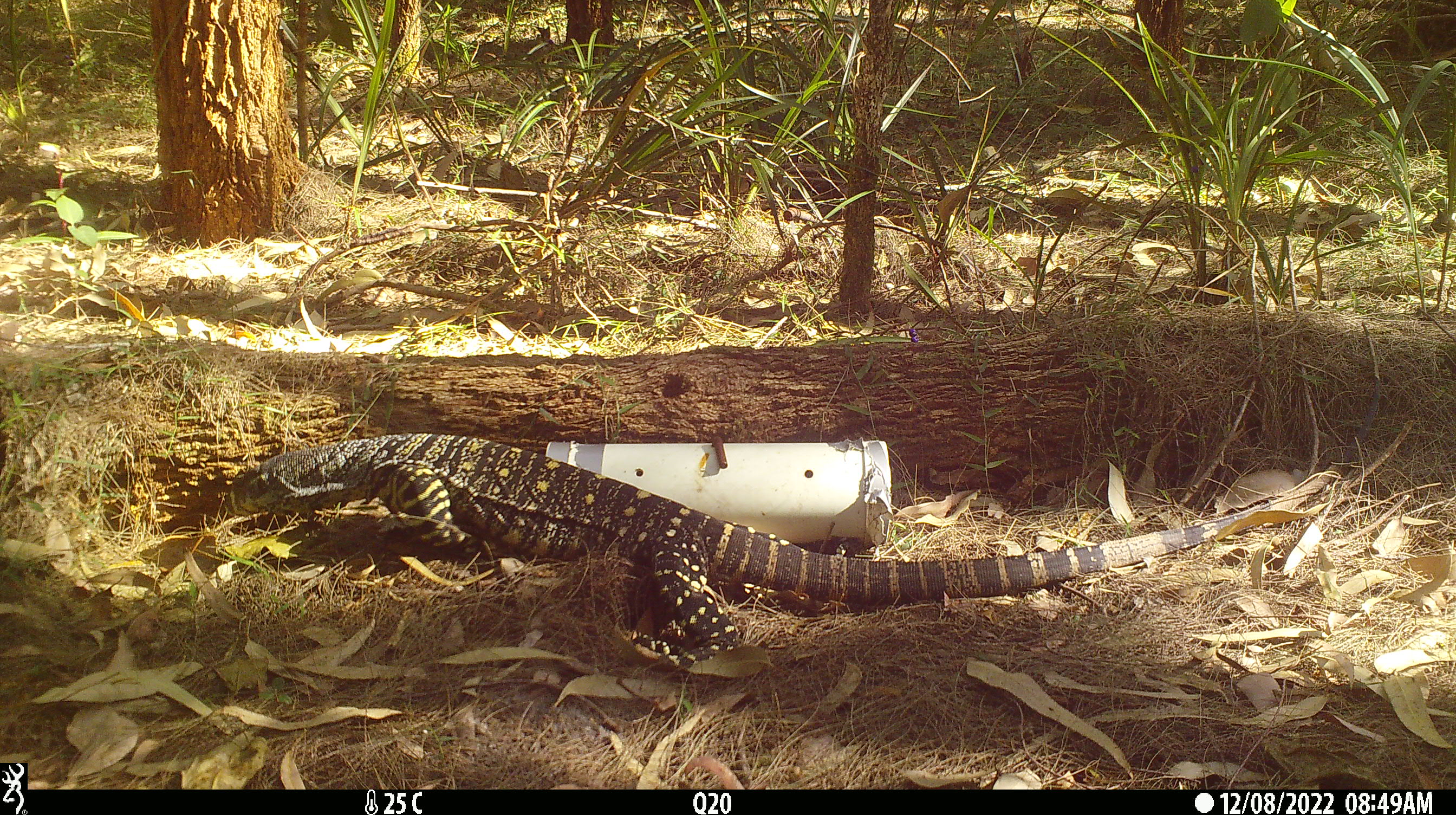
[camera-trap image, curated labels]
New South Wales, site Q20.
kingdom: Animalia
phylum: Chordata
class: Reptilia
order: Squamata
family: Varanidae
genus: Varanus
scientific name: Varanus varius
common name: lace monitor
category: goanna